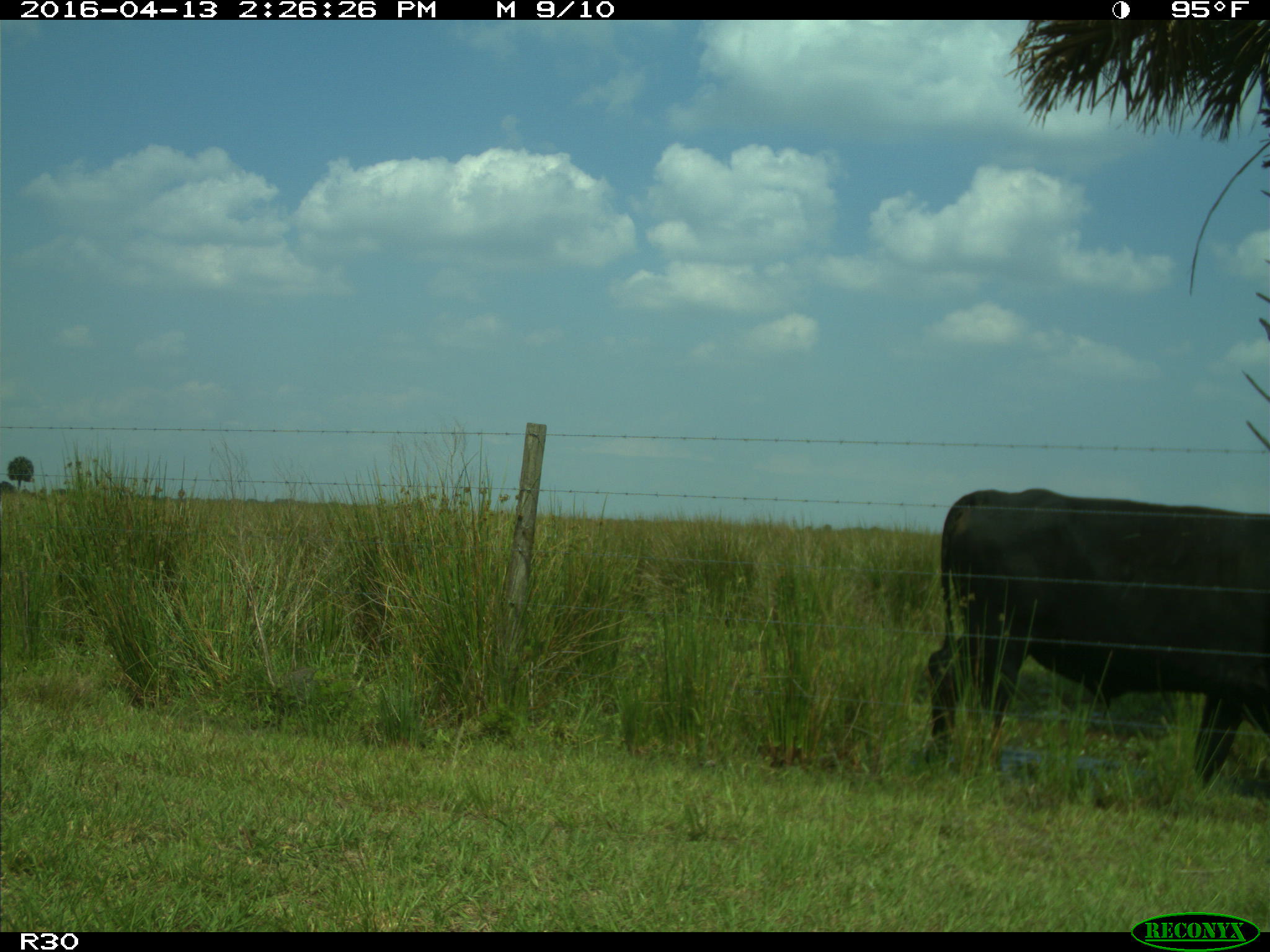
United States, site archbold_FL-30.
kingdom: Animalia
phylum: Chordata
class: Mammalia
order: Artiodactyla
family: Bovidae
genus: Bos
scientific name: Bos taurus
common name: domestic cow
Bos taurus (domestic cow).